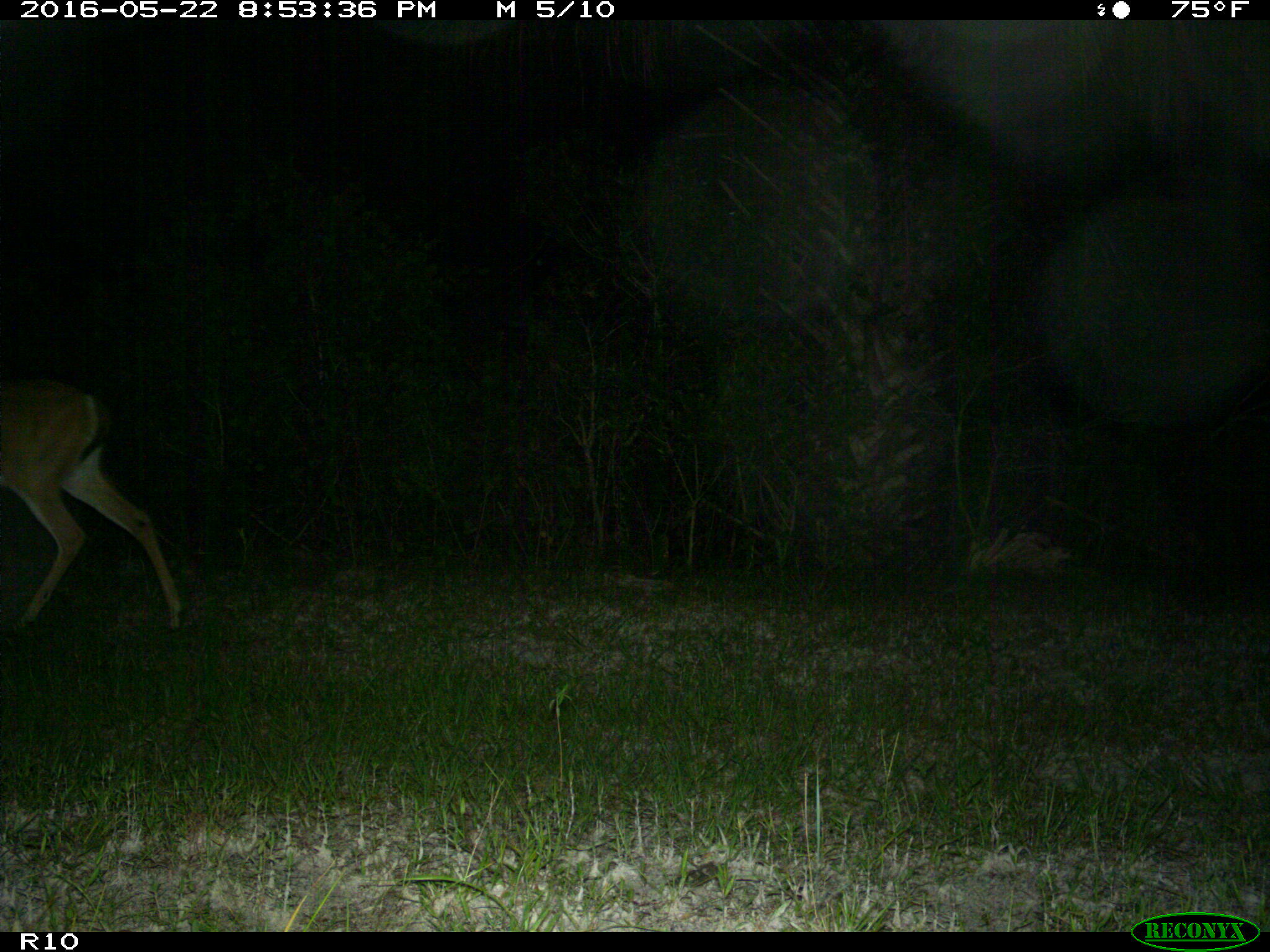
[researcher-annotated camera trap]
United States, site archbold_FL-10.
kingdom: Animalia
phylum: Chordata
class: Mammalia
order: Artiodactyla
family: Cervidae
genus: Odocoileus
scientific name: Odocoileus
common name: deer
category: unidentified deer